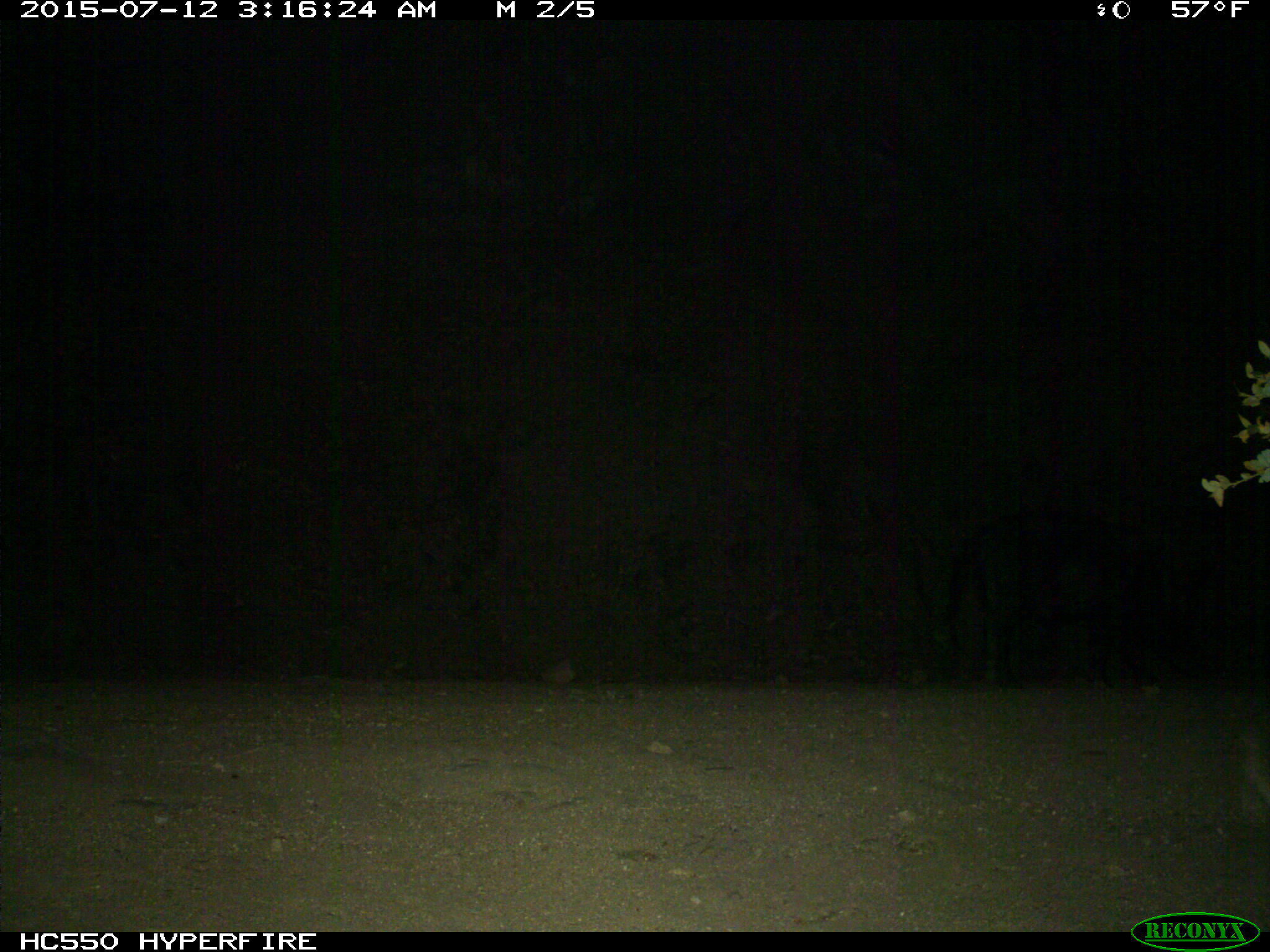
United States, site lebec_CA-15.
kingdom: Animalia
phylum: Chordata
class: Mammalia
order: Artiodactyla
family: Suidae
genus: Sus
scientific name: Sus scrofa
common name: wild boar